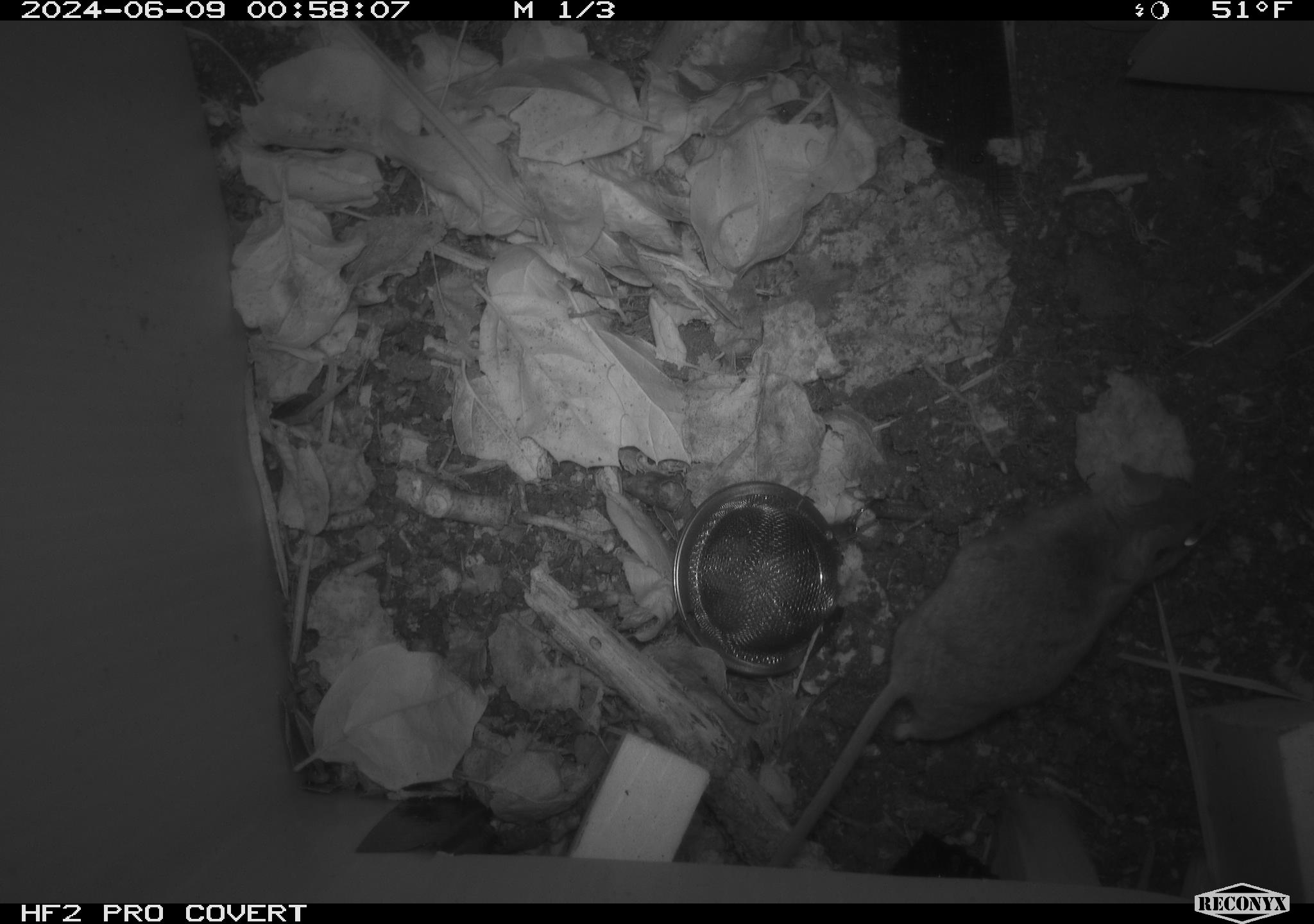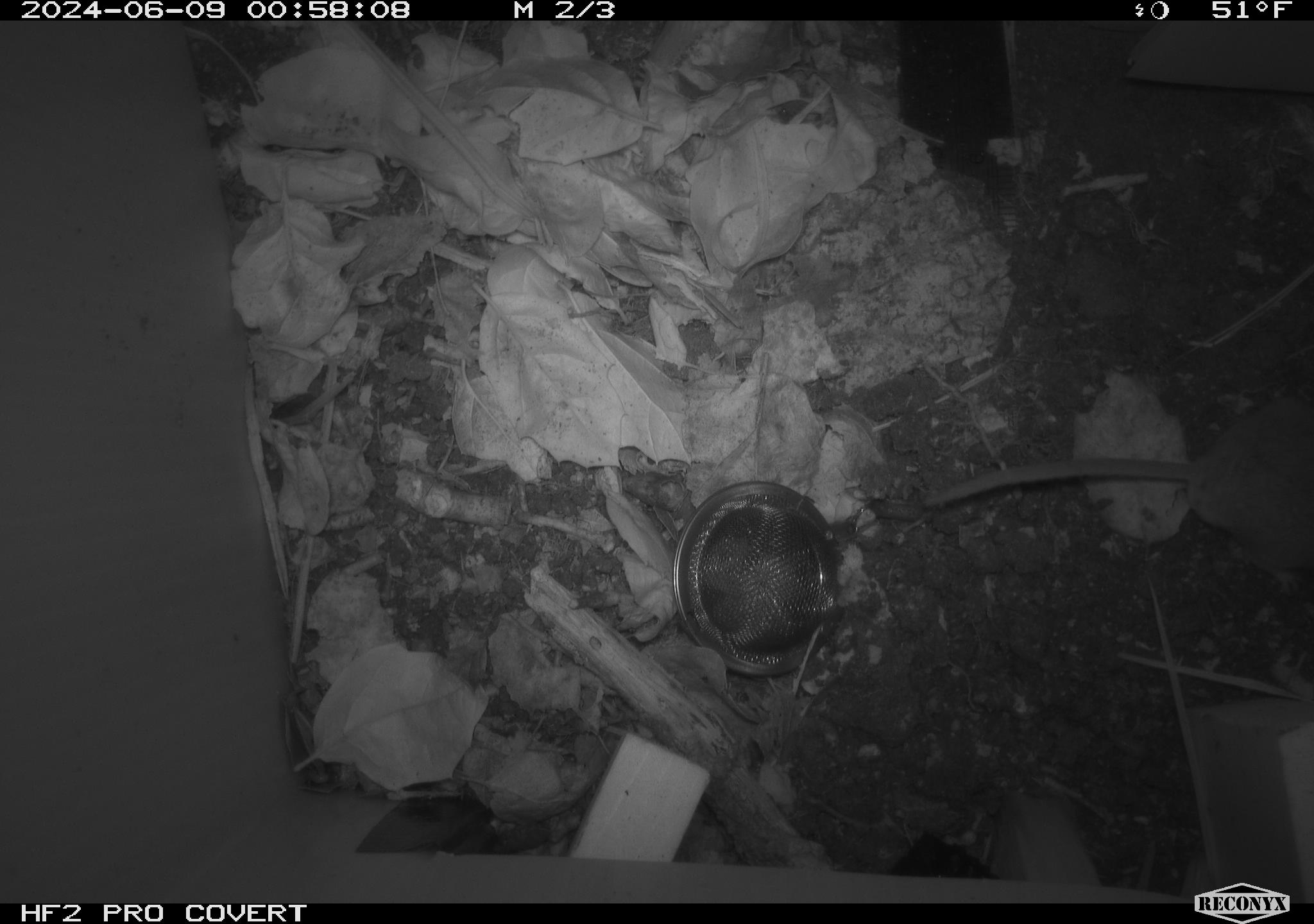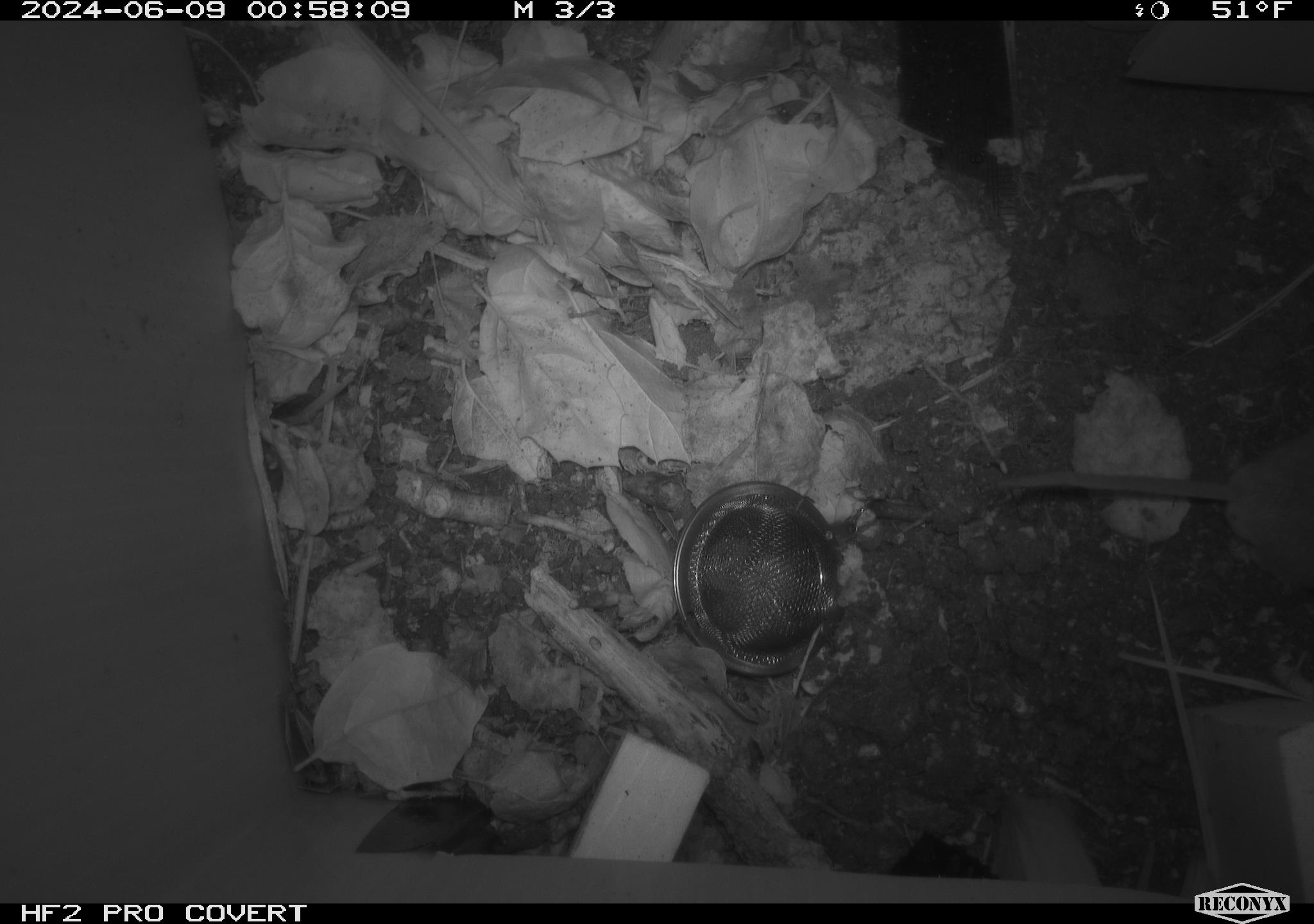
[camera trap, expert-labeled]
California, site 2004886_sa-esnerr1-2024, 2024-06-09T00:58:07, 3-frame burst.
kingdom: Animalia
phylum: Chordata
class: Mammalia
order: Rodentia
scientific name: Rodentia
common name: rodent